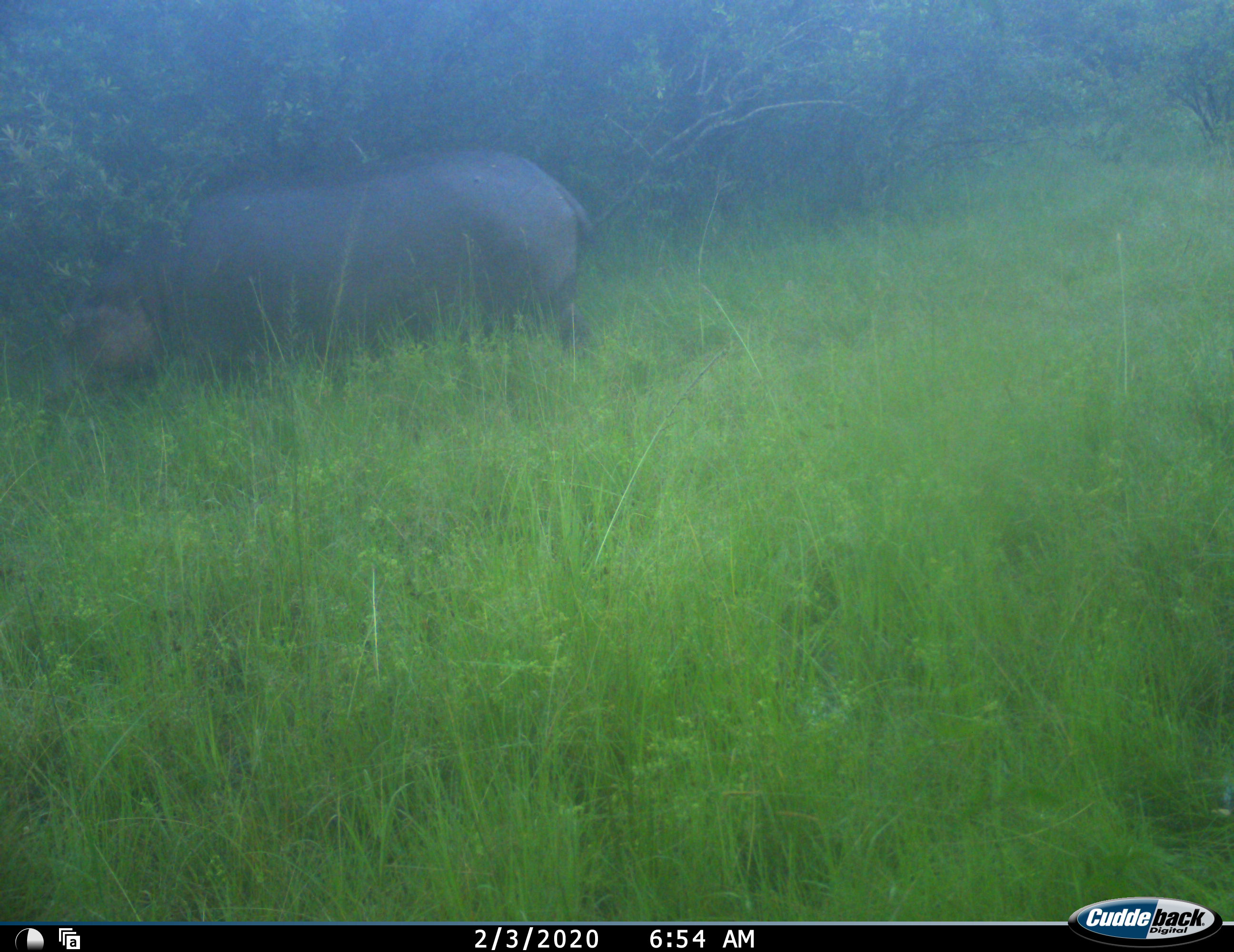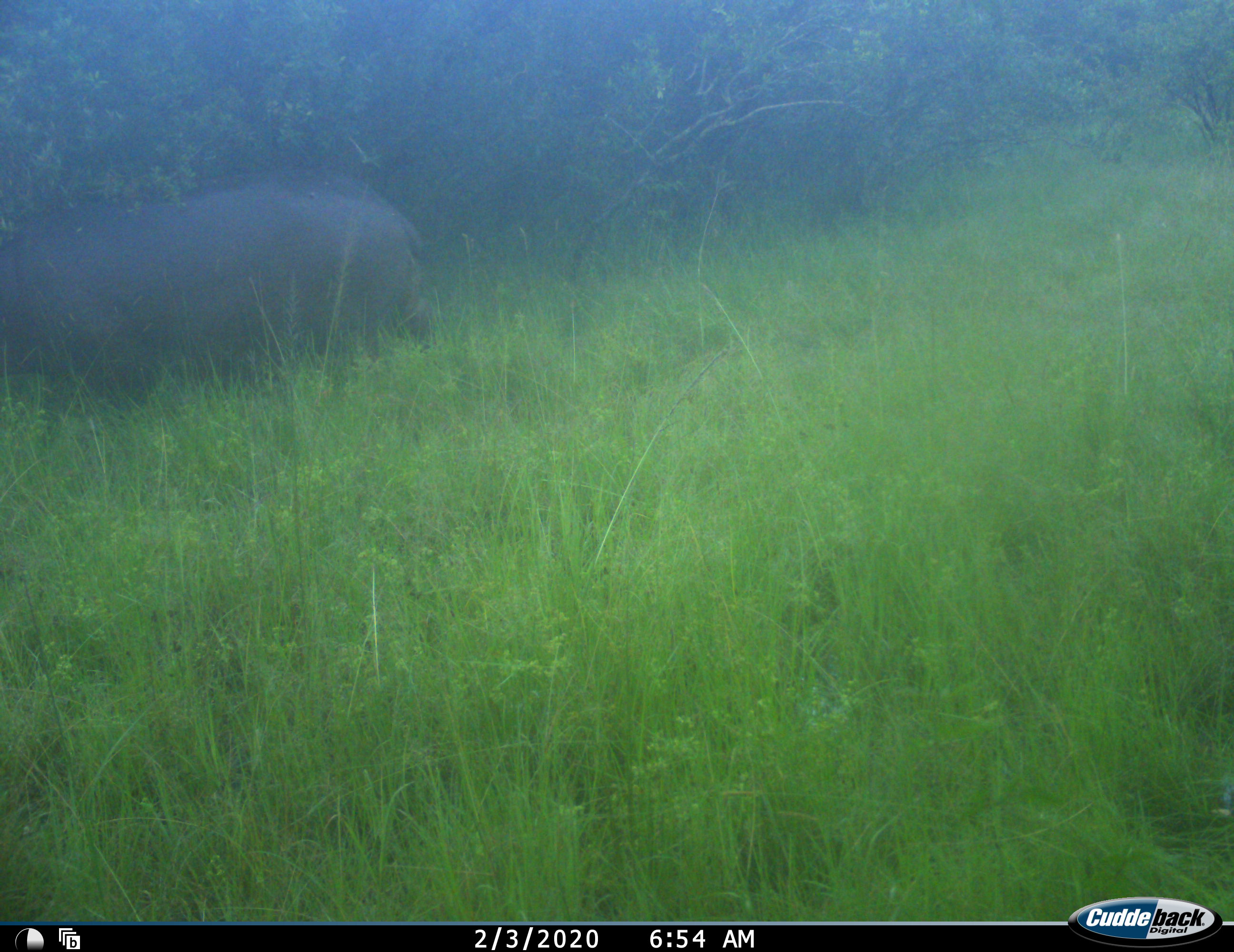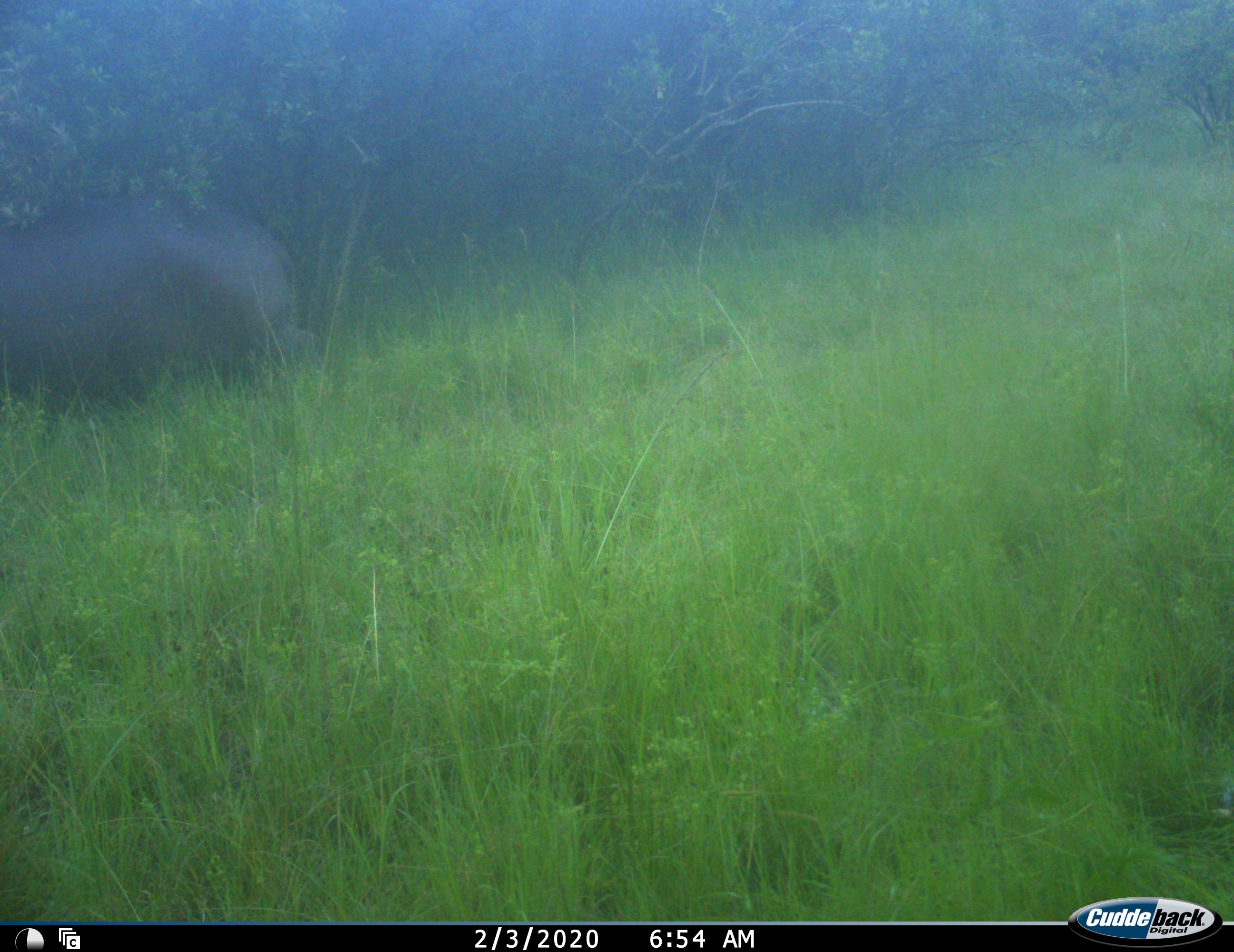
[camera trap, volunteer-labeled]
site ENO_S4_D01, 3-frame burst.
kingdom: Animalia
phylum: Chordata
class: Mammalia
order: Artiodactyla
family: Hippopotamidae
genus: Hippopotamus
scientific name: Hippopotamus amphibius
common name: hippopotamus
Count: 1.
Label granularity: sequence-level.